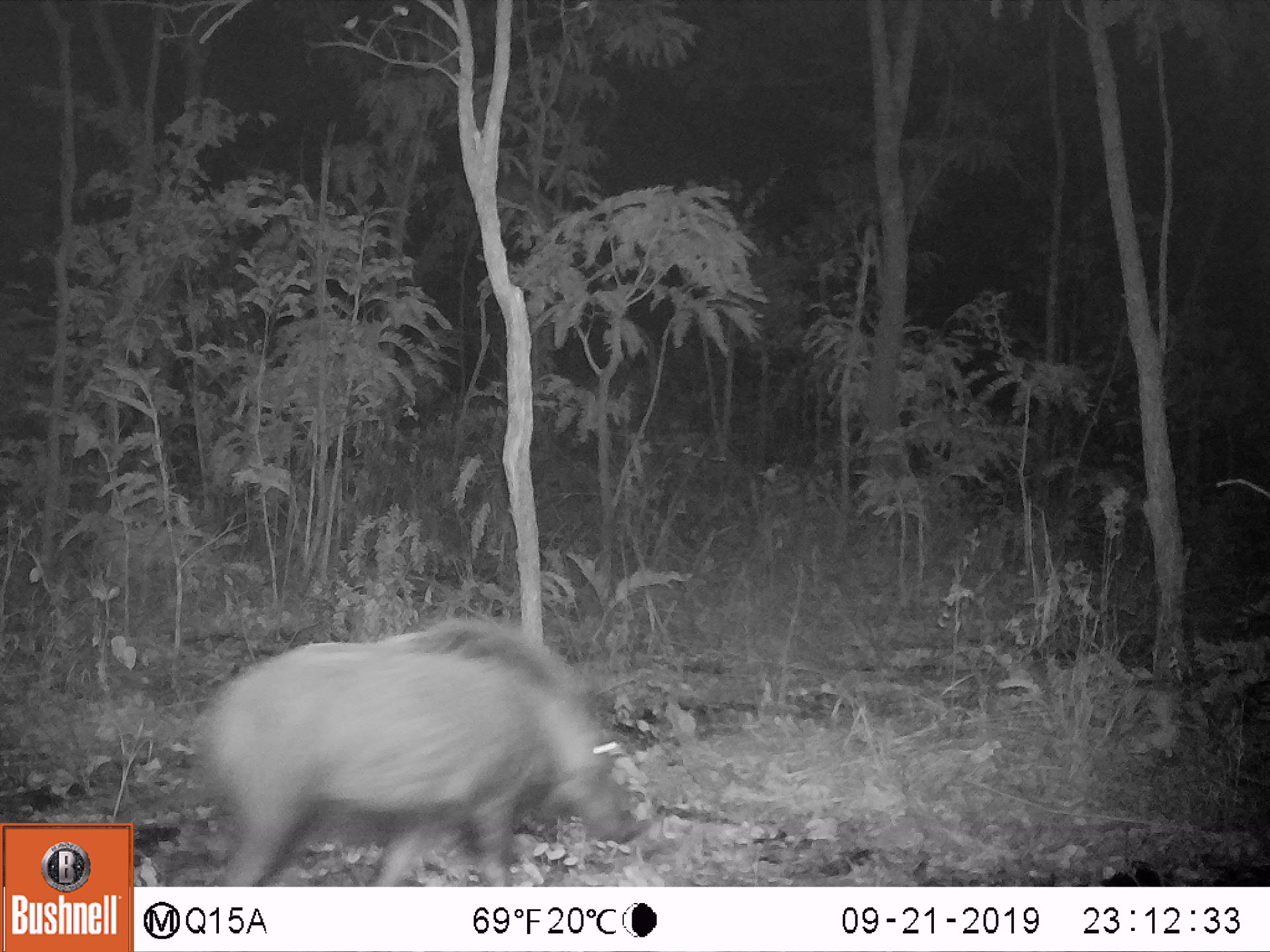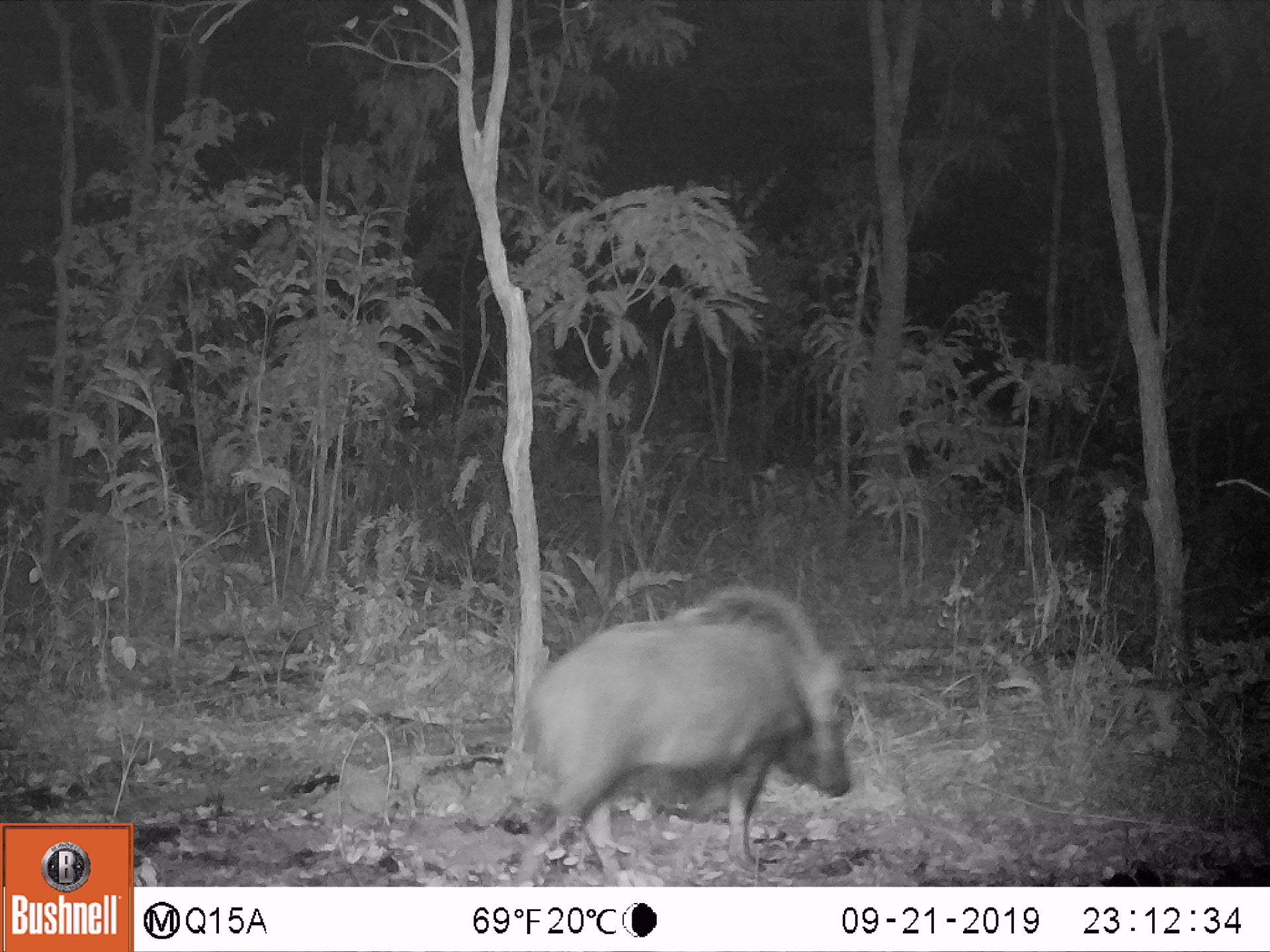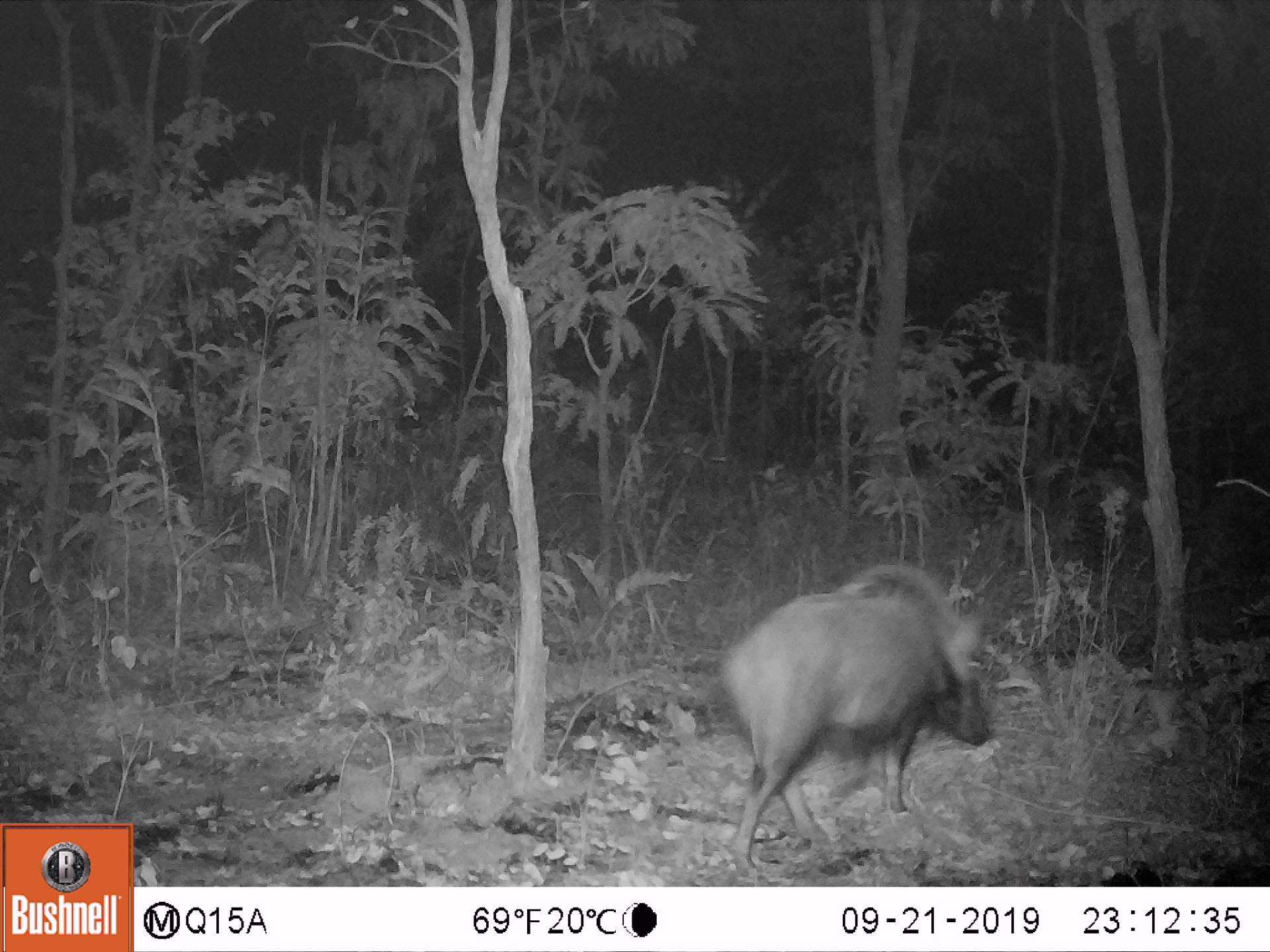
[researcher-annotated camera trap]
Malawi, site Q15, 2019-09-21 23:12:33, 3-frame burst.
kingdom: Animalia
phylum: Chordata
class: Mammalia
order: Artiodactyla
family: Suidae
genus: Potamochoerus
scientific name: Potamochoerus larvatus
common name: bushpig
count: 1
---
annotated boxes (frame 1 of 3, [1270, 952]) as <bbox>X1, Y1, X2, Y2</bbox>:
bushpig: <bbox>197, 617, 641, 883</bbox>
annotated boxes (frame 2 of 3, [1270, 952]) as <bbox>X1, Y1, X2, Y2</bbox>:
bushpig: <bbox>506, 585, 847, 880</bbox>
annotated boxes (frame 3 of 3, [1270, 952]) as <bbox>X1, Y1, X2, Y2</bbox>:
bushpig: <bbox>717, 563, 999, 865</bbox>